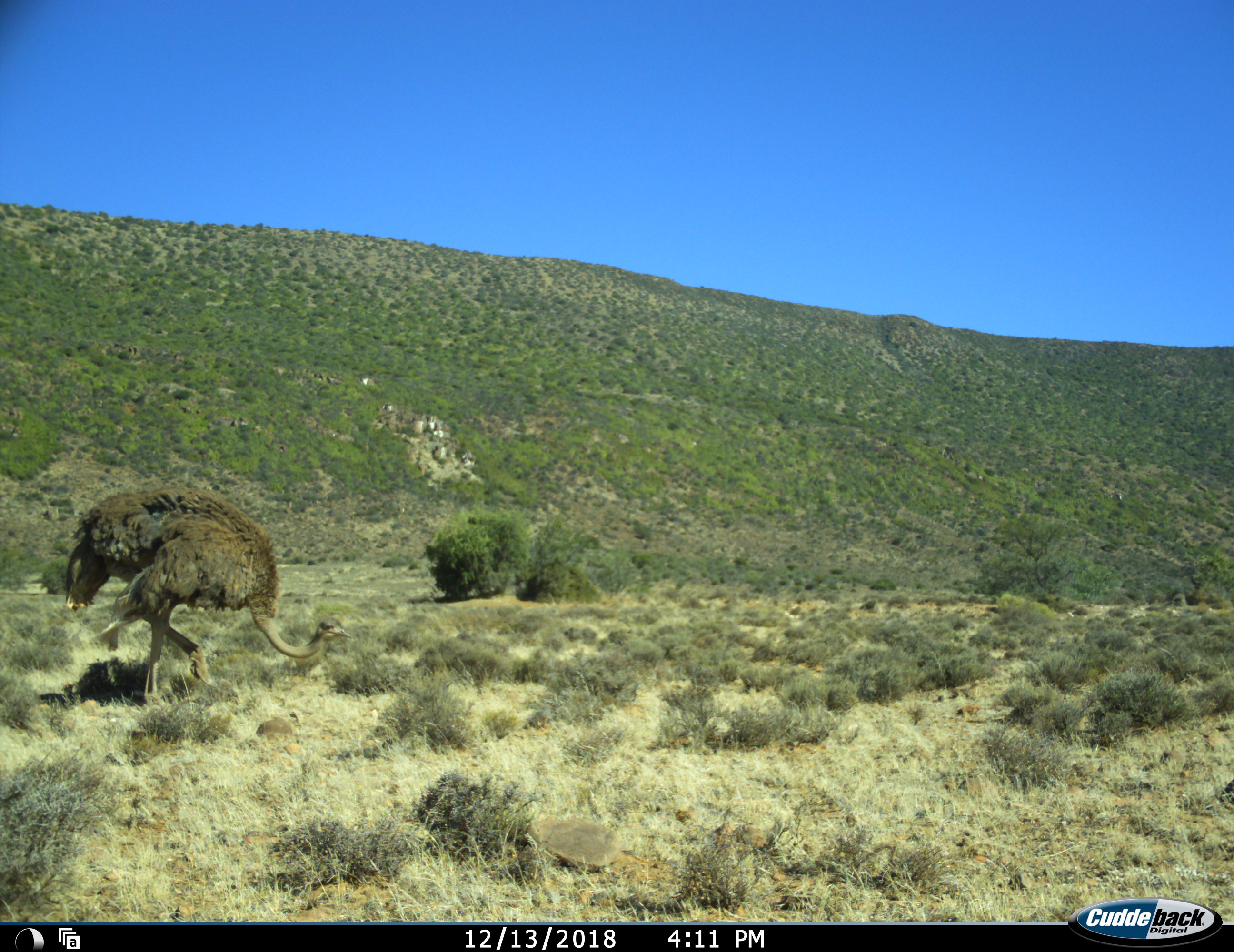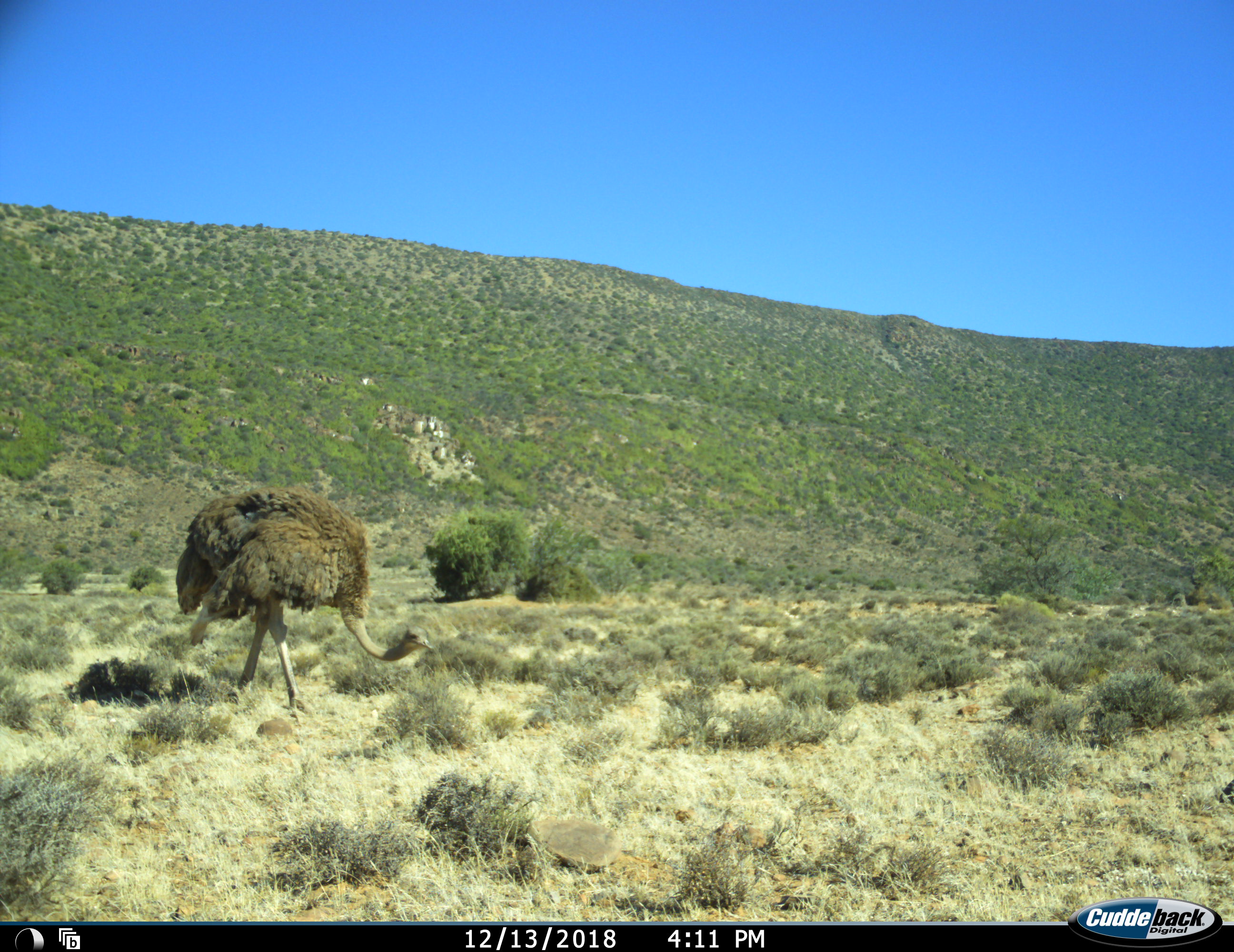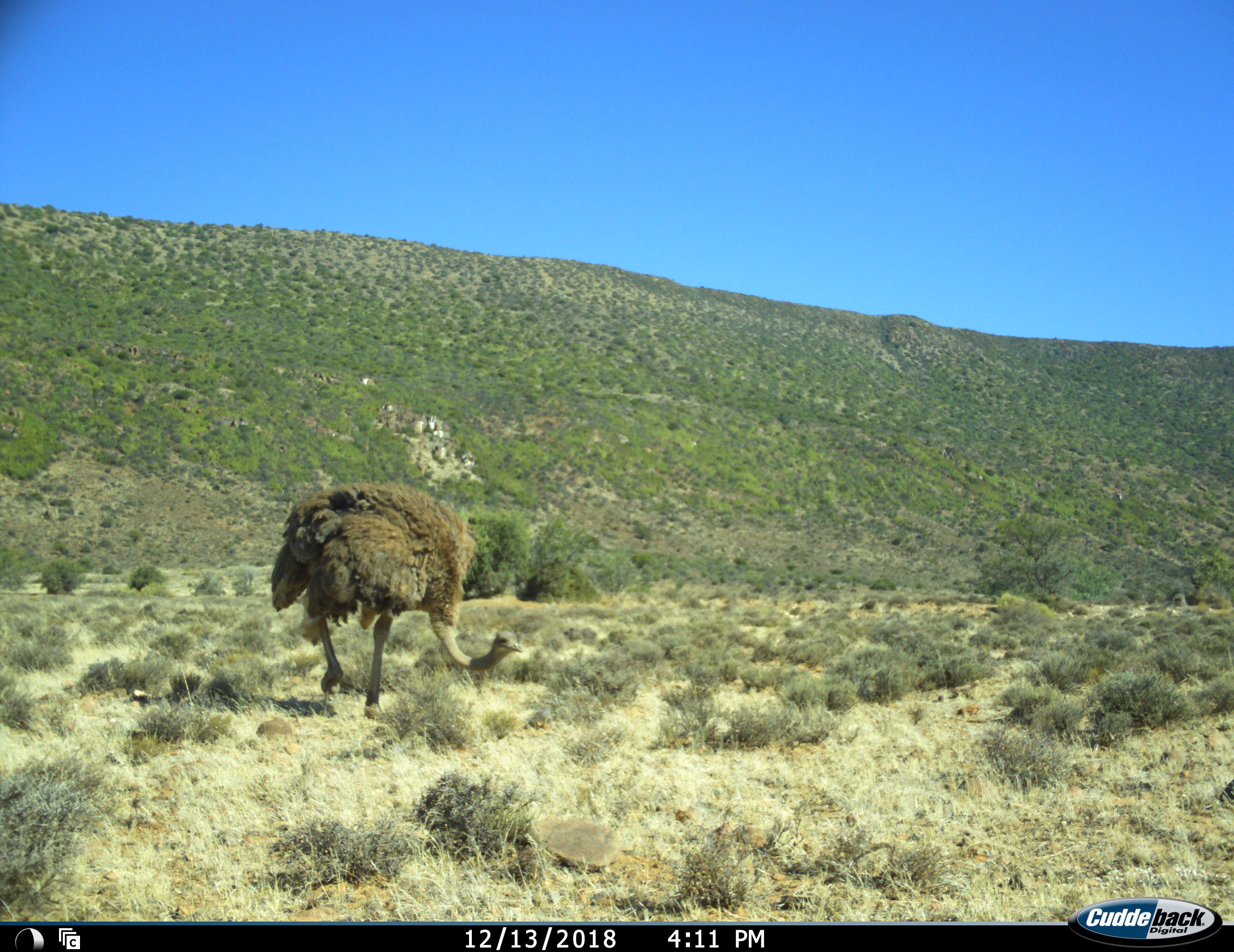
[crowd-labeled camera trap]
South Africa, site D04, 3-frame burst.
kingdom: Animalia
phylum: Chordata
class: Aves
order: Struthioniformes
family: Struthionidae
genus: Struthio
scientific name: Struthio camelus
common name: ostrich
Ostrich (Struthio camelus), count 1. Behavior (volunteer vote fractions): standing 10%, resting 0%, moving 90%, interacting 0%. Young present (vote fraction): 0%. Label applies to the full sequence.